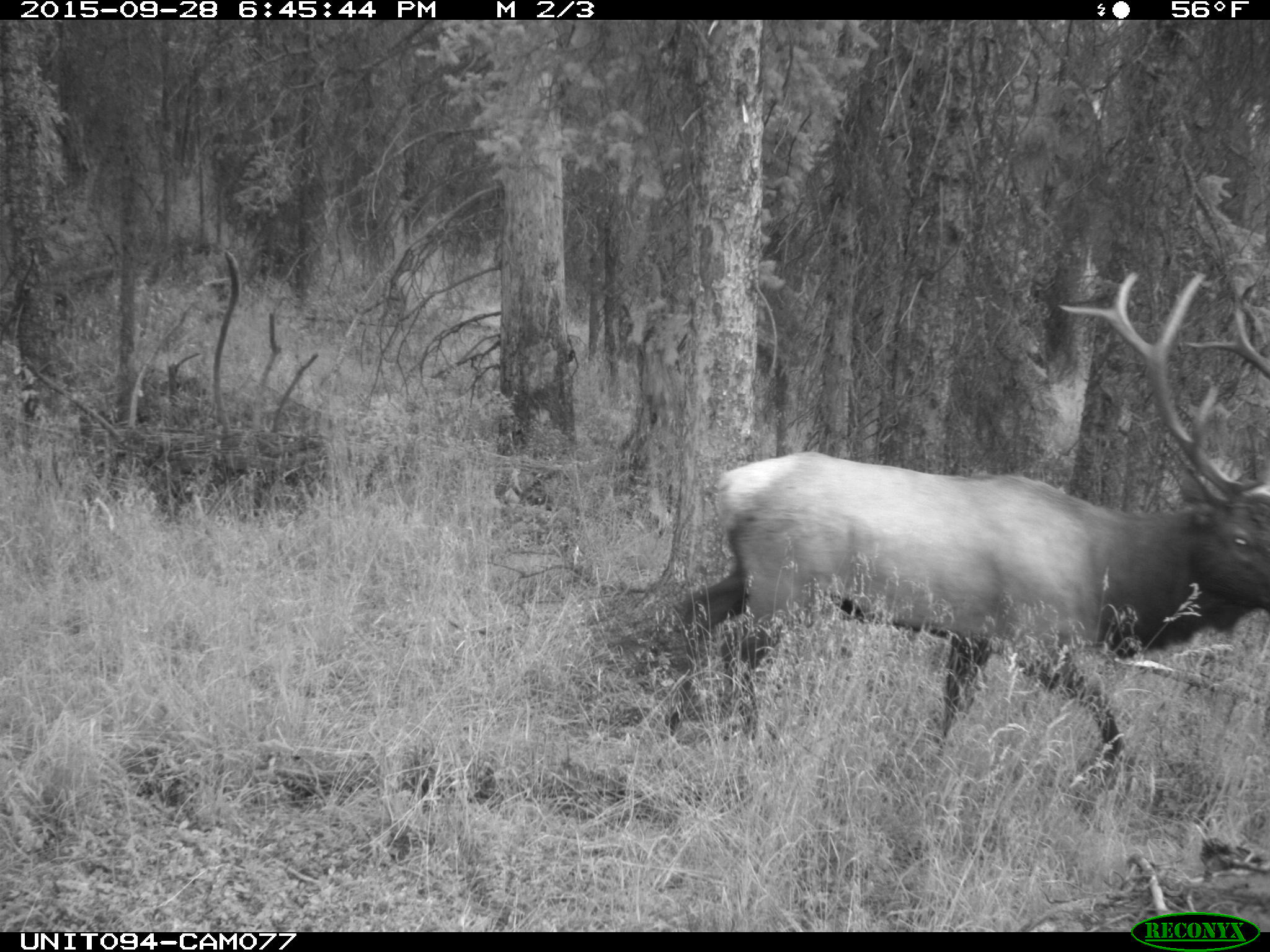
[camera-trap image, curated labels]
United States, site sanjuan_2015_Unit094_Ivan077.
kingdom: Animalia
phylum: Chordata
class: Mammalia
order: Artiodactyla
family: Cervidae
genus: Cervus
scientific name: Cervus elaphus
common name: red deer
Cervus elaphus (red deer).